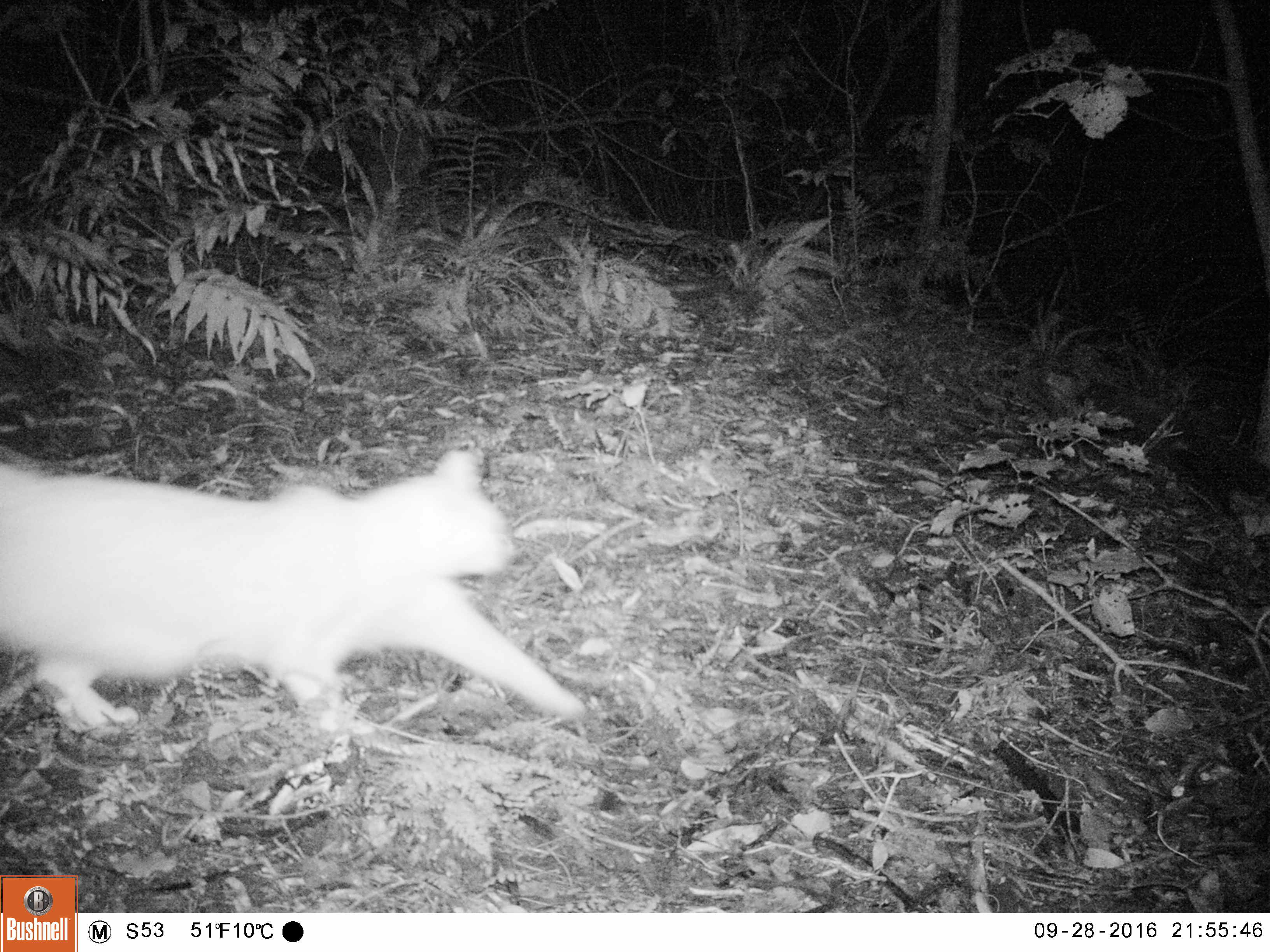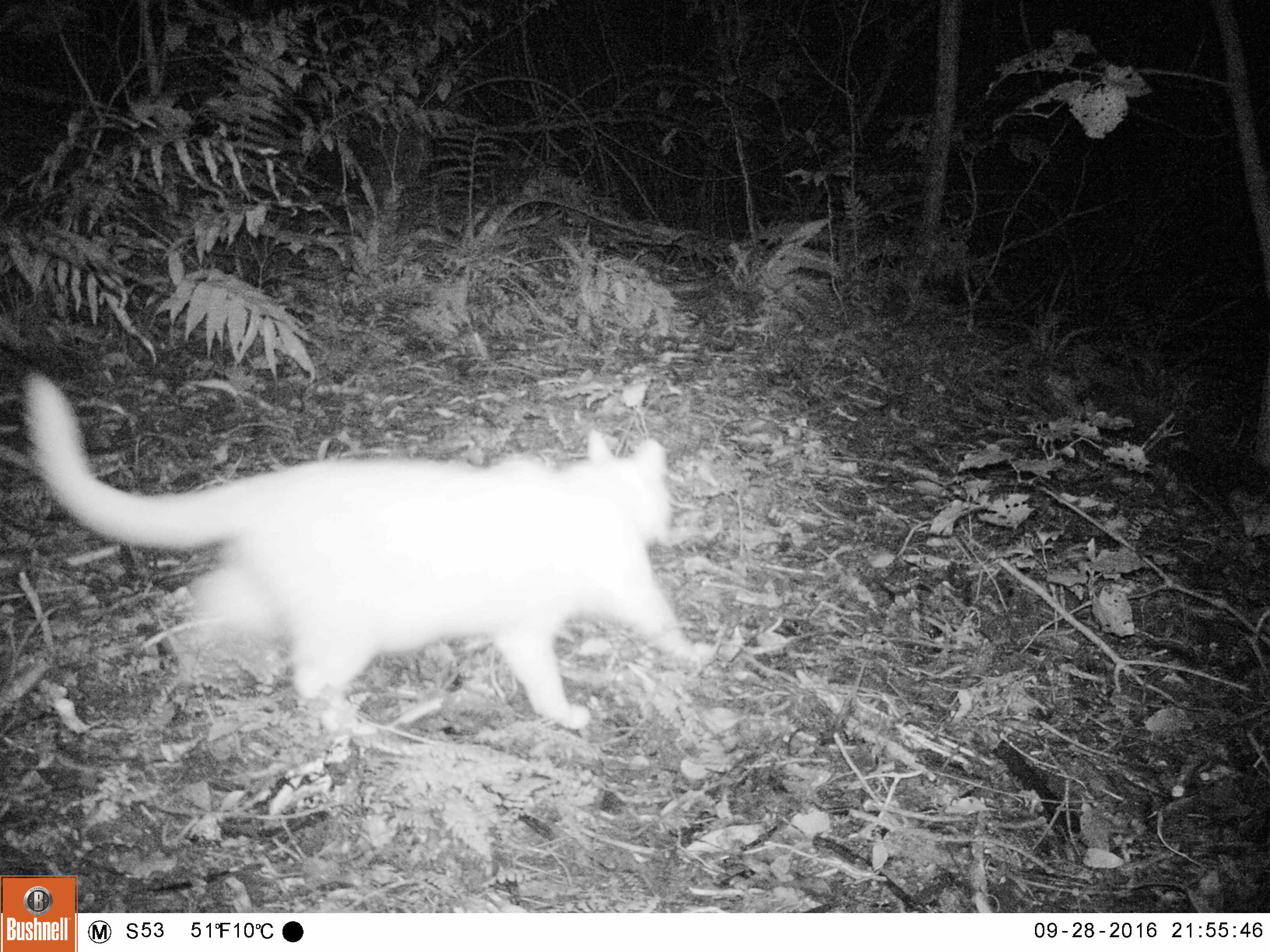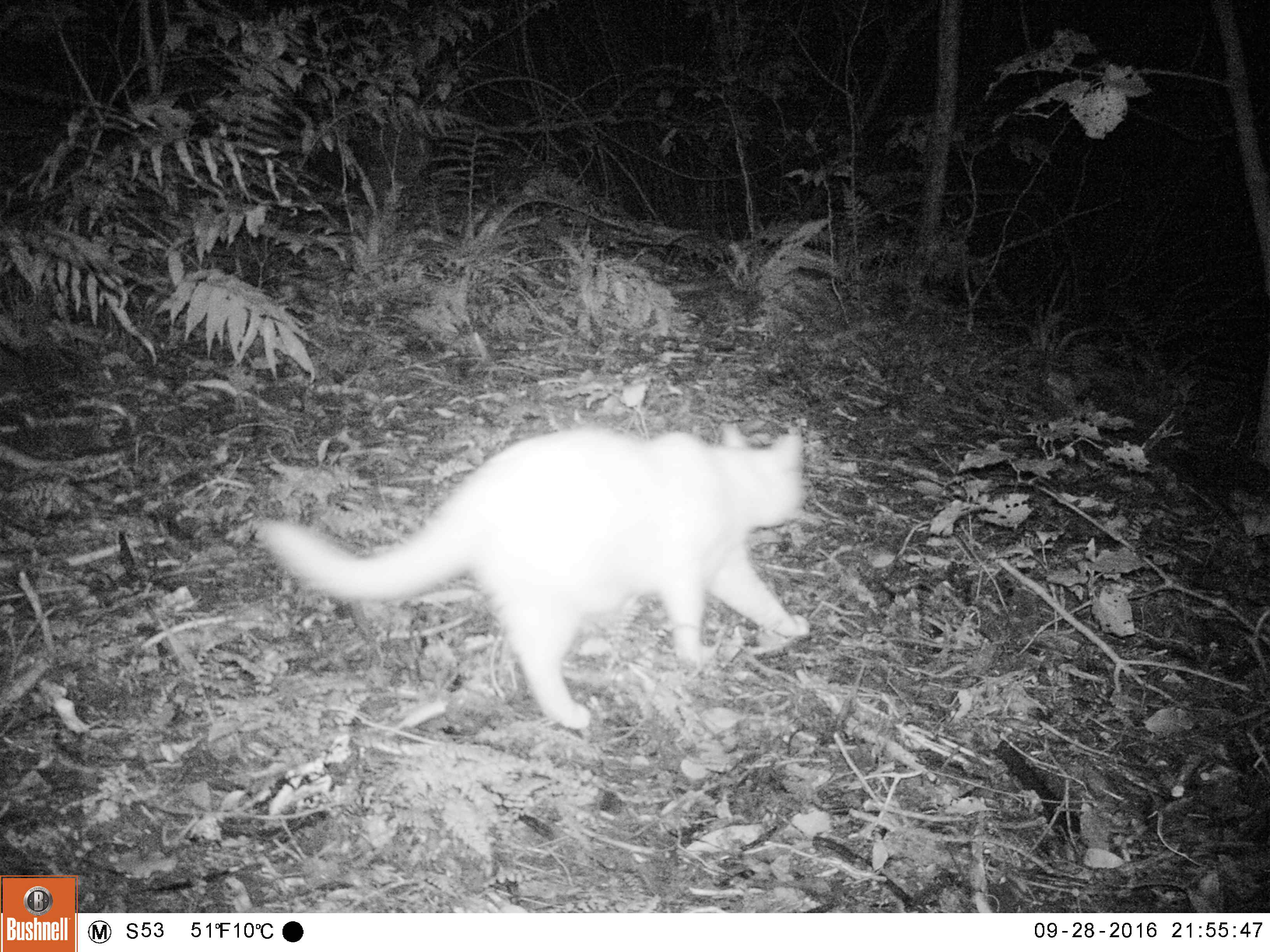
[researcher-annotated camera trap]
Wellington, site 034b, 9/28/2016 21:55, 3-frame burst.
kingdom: Animalia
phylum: Chordata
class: Mammalia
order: Carnivora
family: Felidae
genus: Felis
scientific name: Felis catus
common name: cat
Cat (Felis catus).